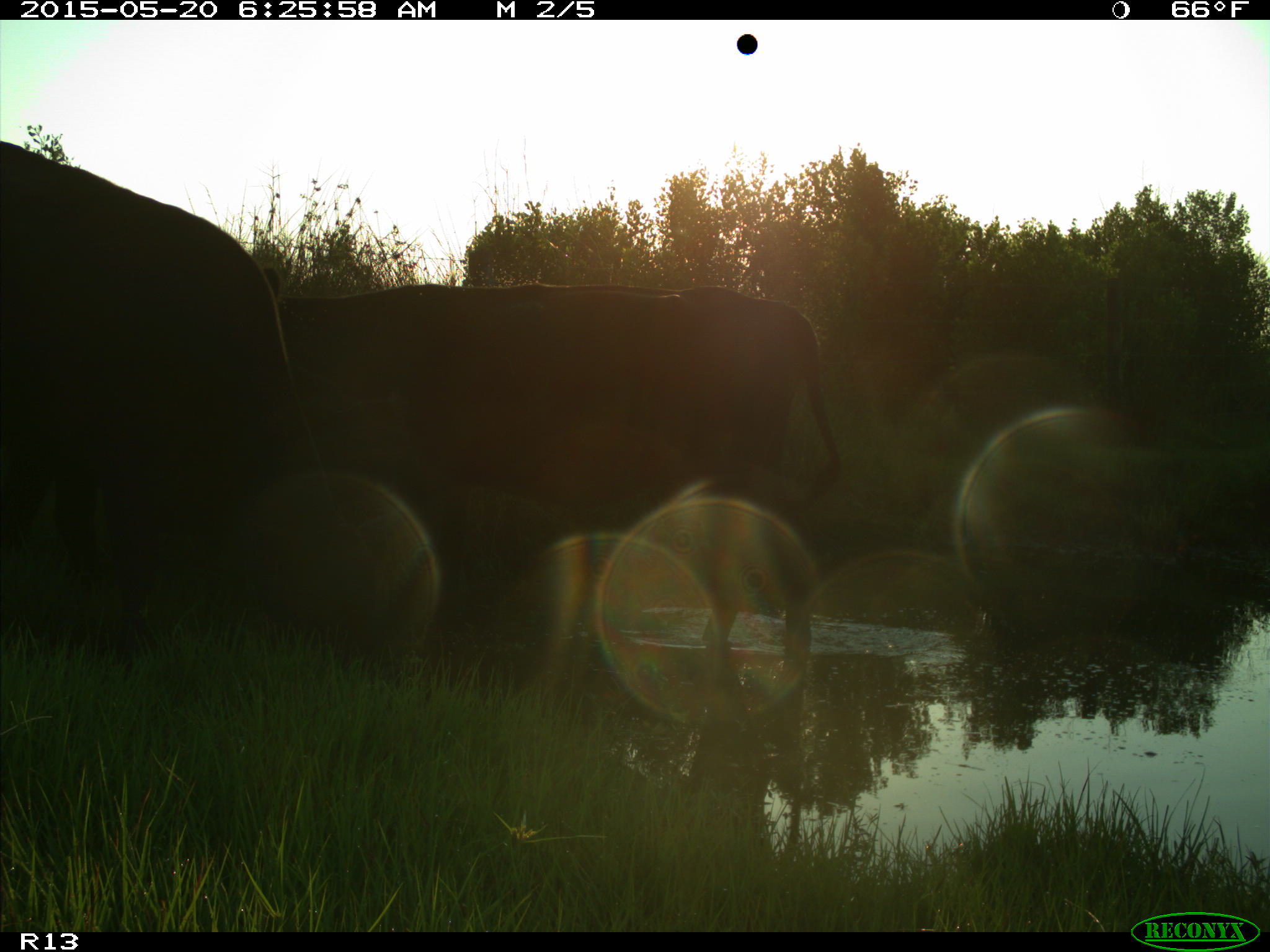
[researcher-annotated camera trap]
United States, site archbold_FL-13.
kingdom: Animalia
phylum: Chordata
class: Mammalia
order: Artiodactyla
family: Bovidae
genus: Bos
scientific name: Bos taurus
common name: domestic cow